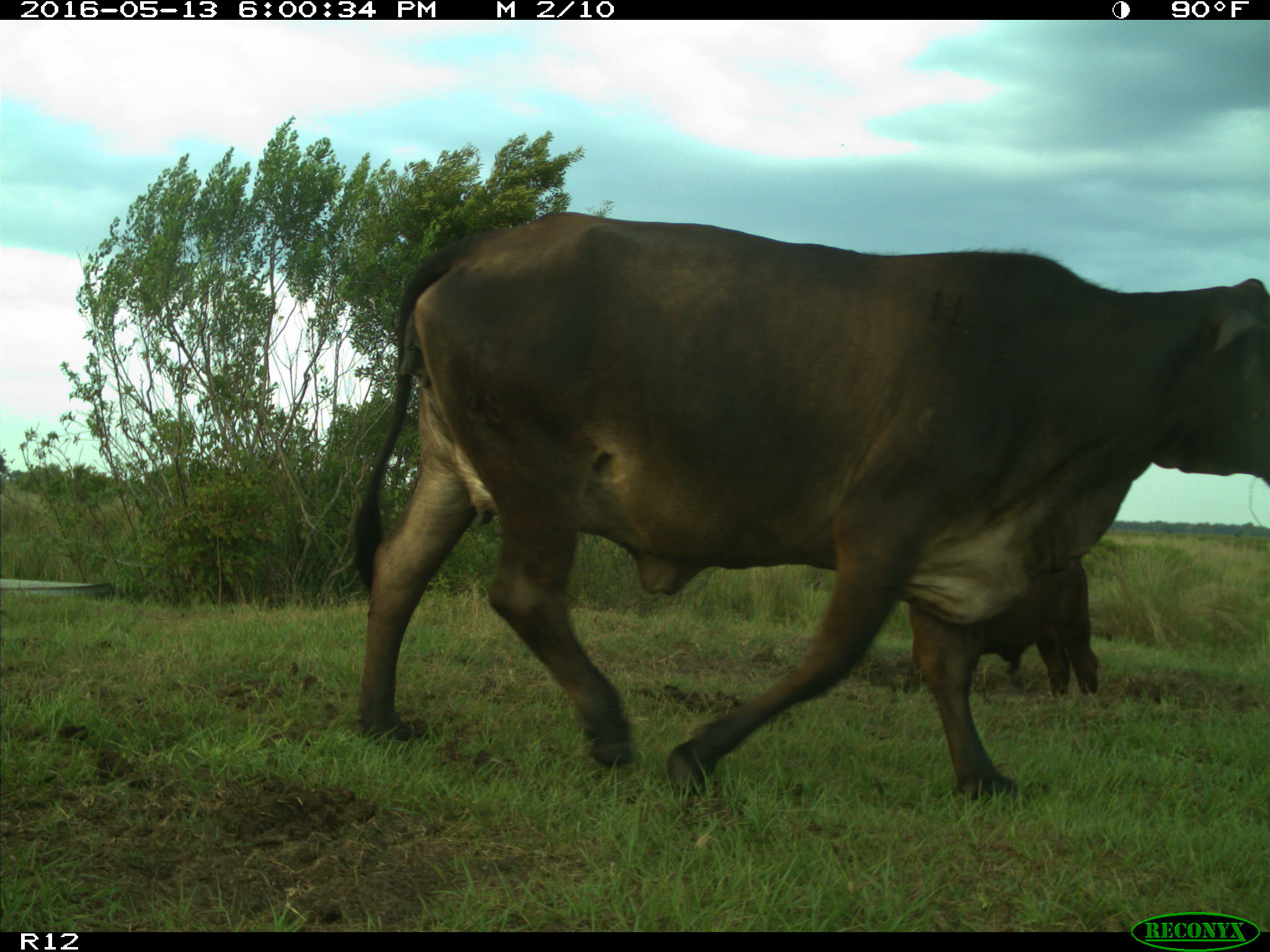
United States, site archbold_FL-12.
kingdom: Animalia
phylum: Chordata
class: Mammalia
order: Artiodactyla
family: Bovidae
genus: Bos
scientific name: Bos taurus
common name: domestic cow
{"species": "Bos taurus (domestic cow)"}